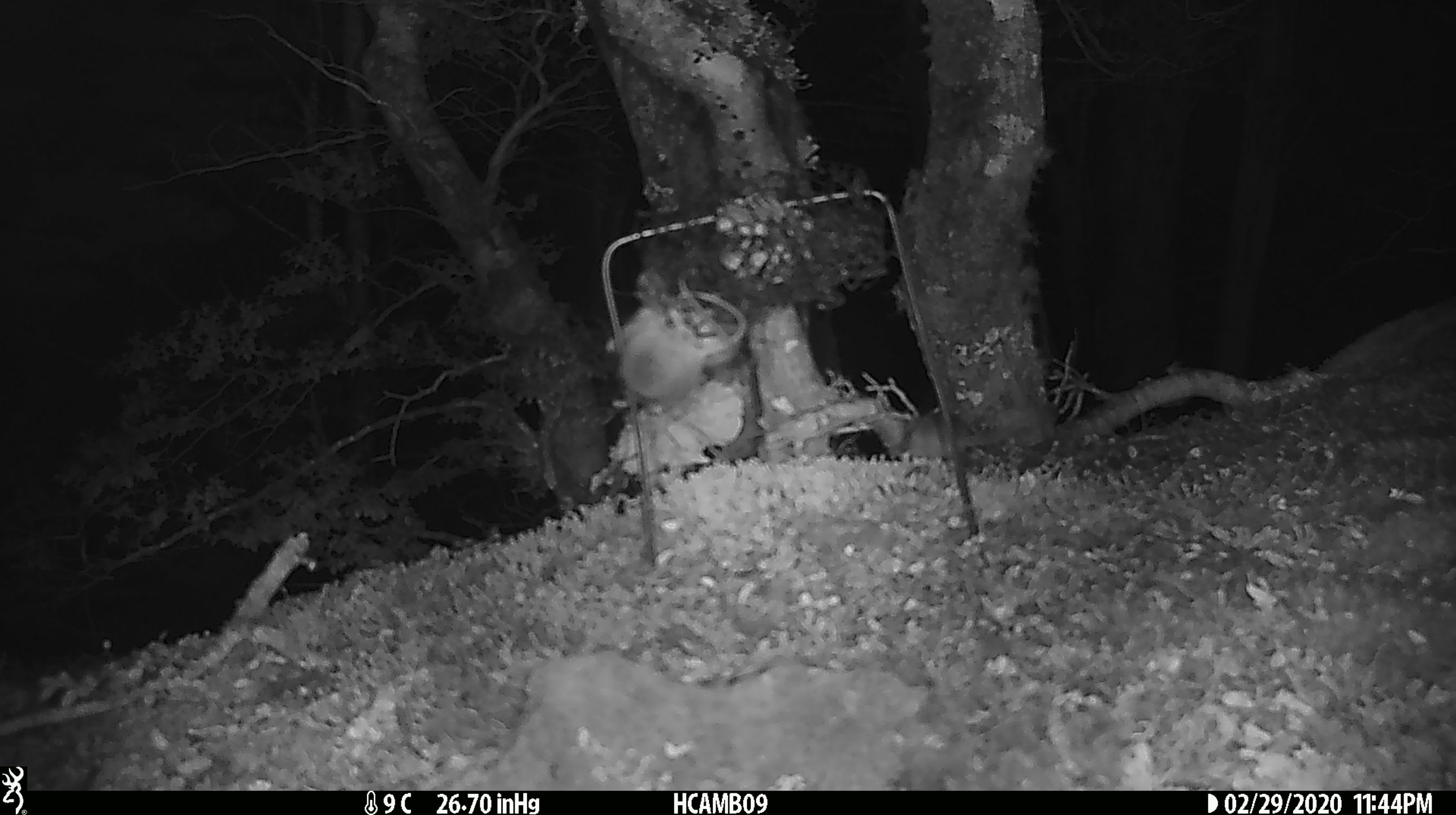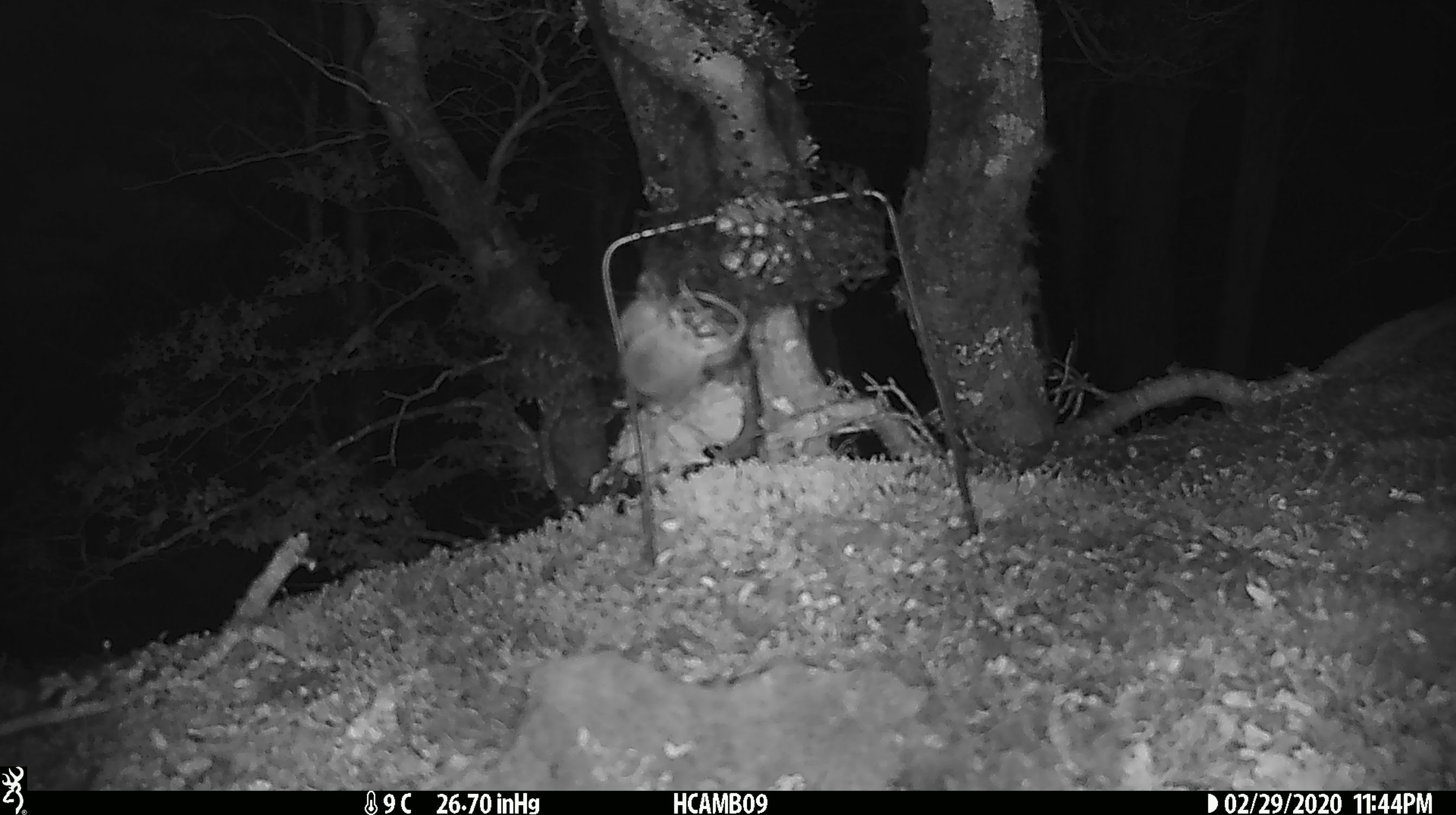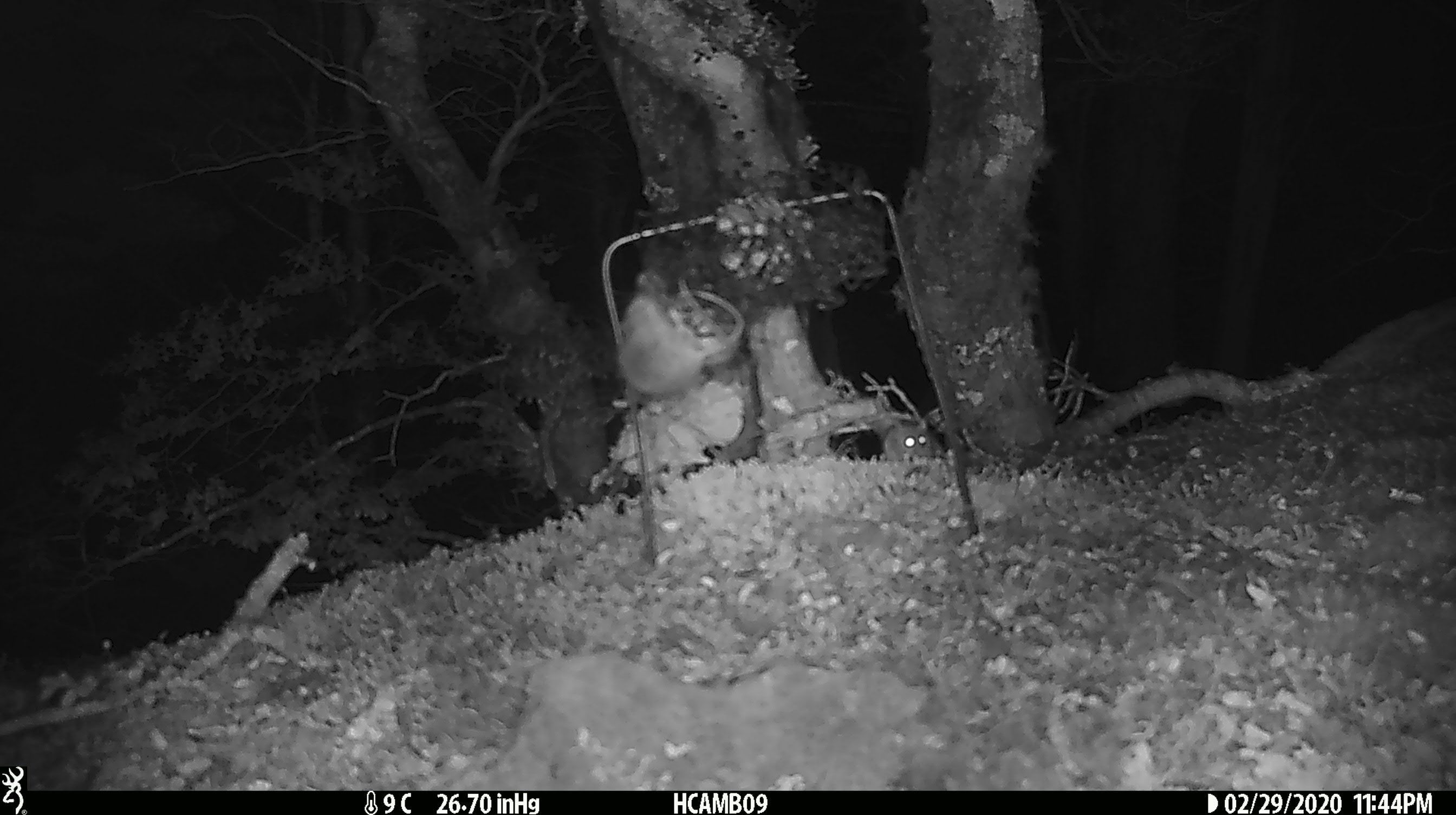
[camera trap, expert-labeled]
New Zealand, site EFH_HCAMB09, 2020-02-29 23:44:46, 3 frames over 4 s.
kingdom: Animalia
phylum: Chordata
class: Mammalia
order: Rodentia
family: Muridae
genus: Mus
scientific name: Mus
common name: mouse